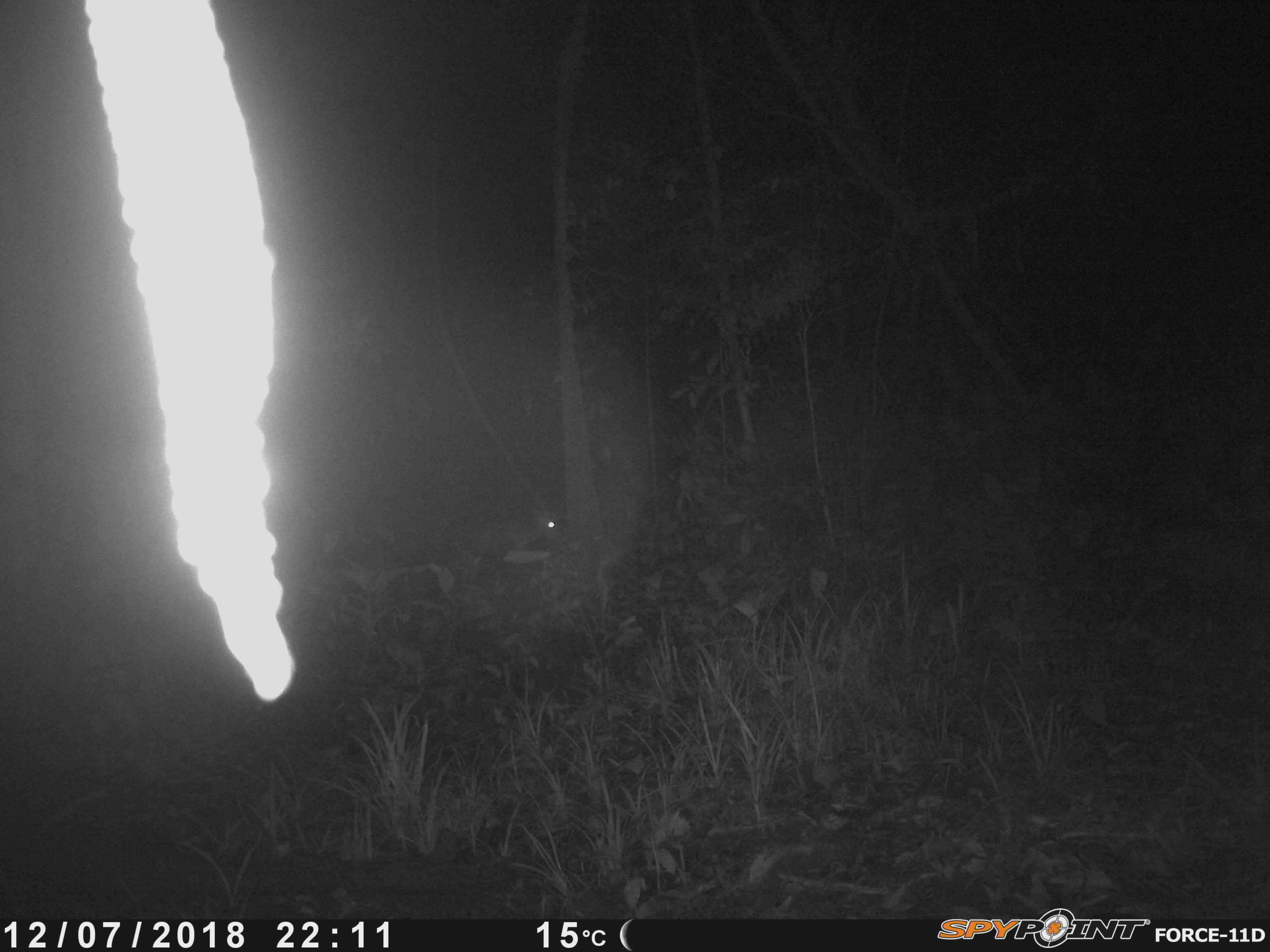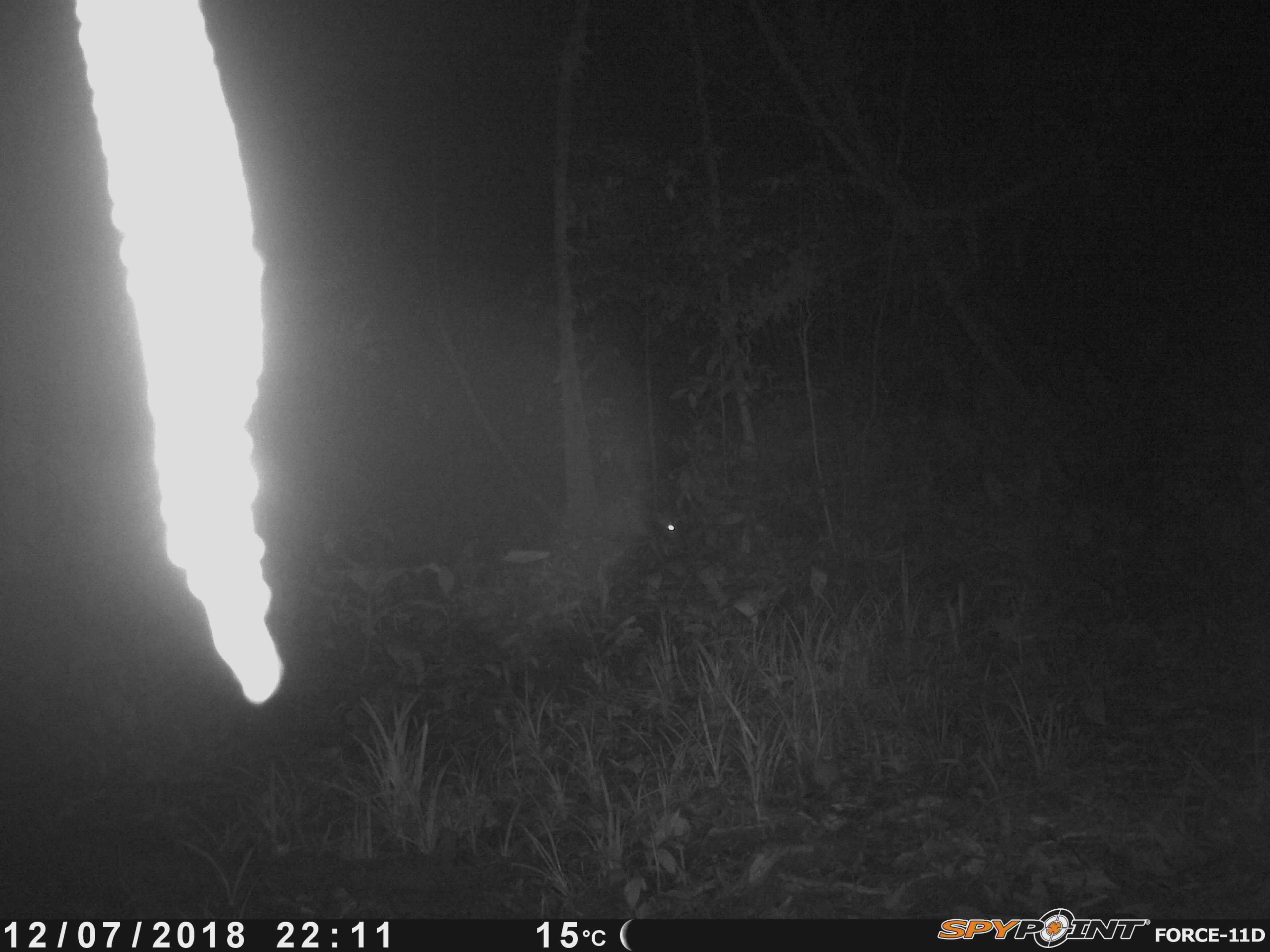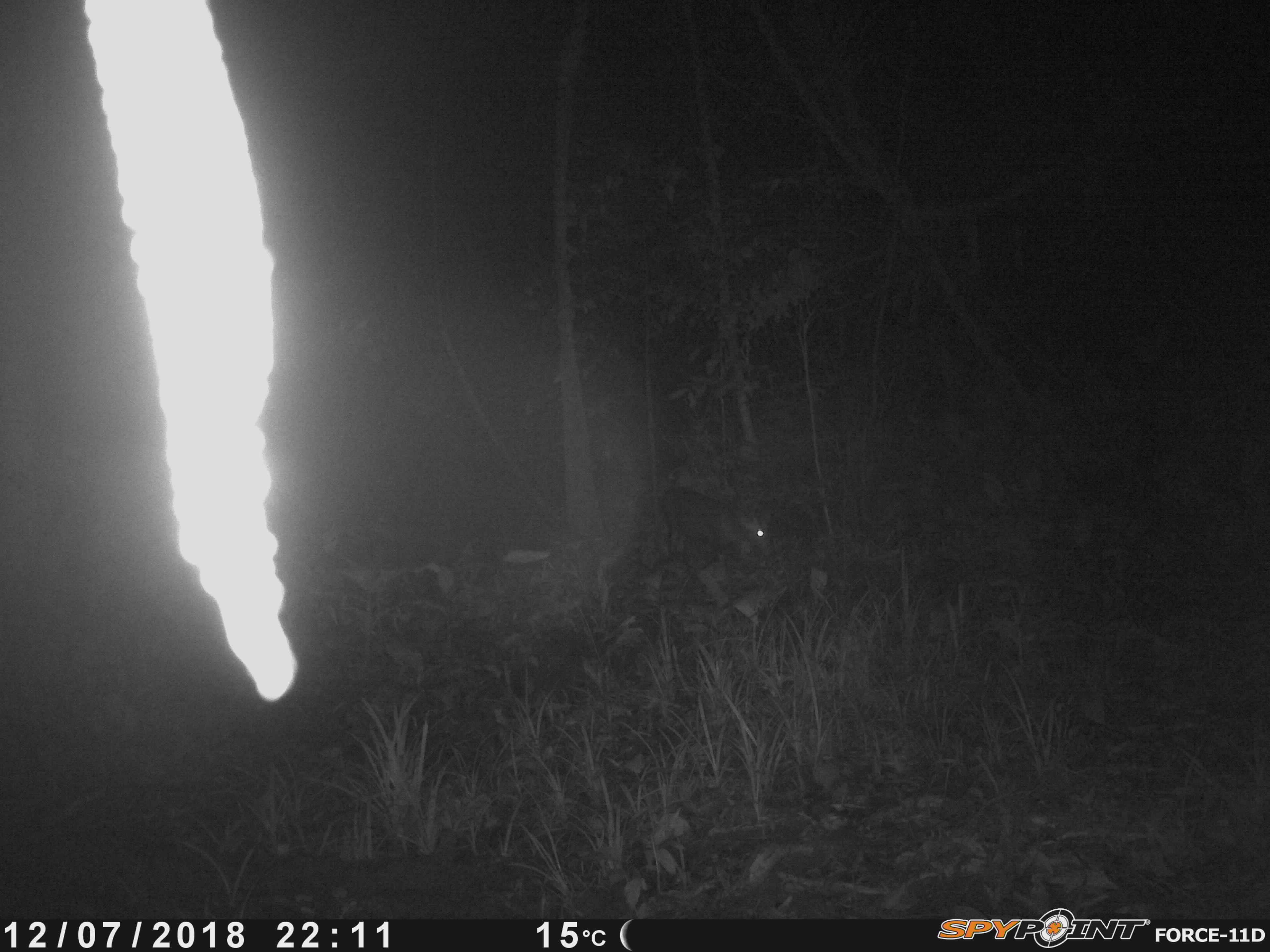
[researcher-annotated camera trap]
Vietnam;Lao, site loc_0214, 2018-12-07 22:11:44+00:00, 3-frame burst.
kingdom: Animalia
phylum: Chordata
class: Mammalia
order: Artiodactyla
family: Cervidae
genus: Muntiacus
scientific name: Muntiacus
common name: muntjacs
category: unidentified muntjac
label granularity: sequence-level